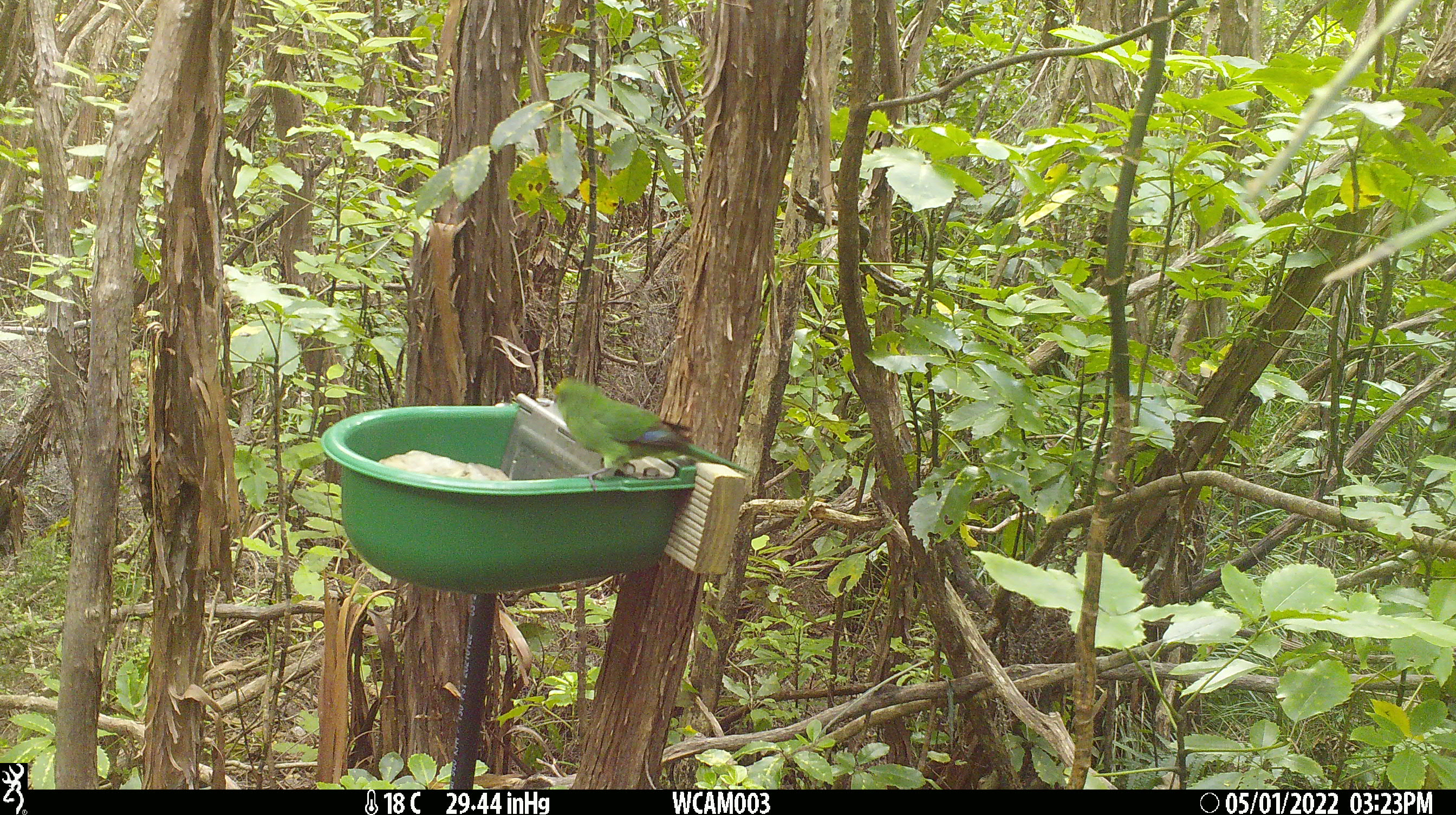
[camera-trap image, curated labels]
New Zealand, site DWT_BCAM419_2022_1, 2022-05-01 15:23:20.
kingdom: Animalia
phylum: Chordata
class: Aves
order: Psittaciformes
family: Psittaculidae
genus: Cyanoramphus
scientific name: Cyanoramphus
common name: parakeet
Parakeet (Cyanoramphus).